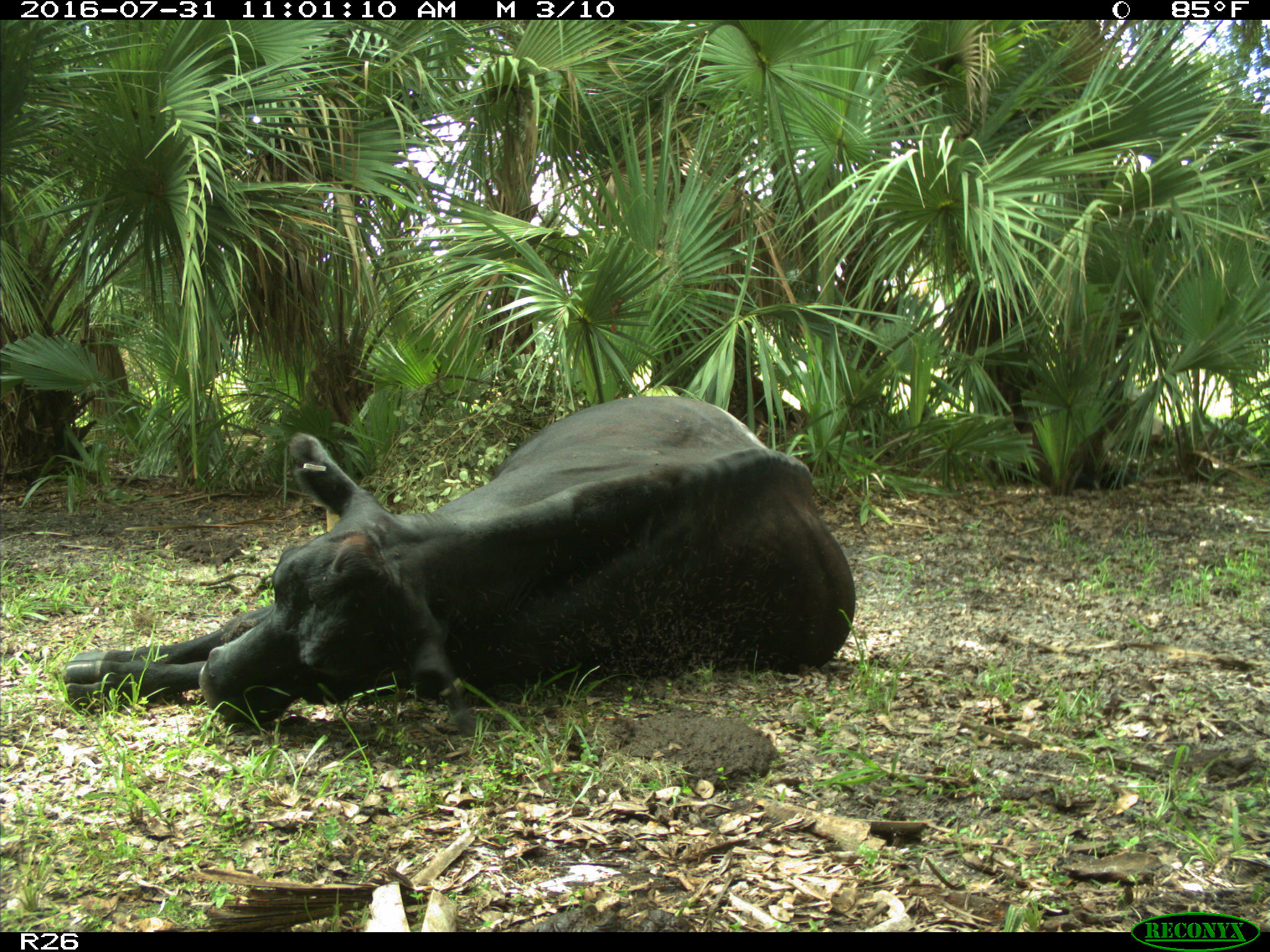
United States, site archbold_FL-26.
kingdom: Animalia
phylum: Chordata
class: Mammalia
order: Artiodactyla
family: Bovidae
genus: Bos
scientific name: Bos taurus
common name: domestic cow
Bos taurus (domestic cow).